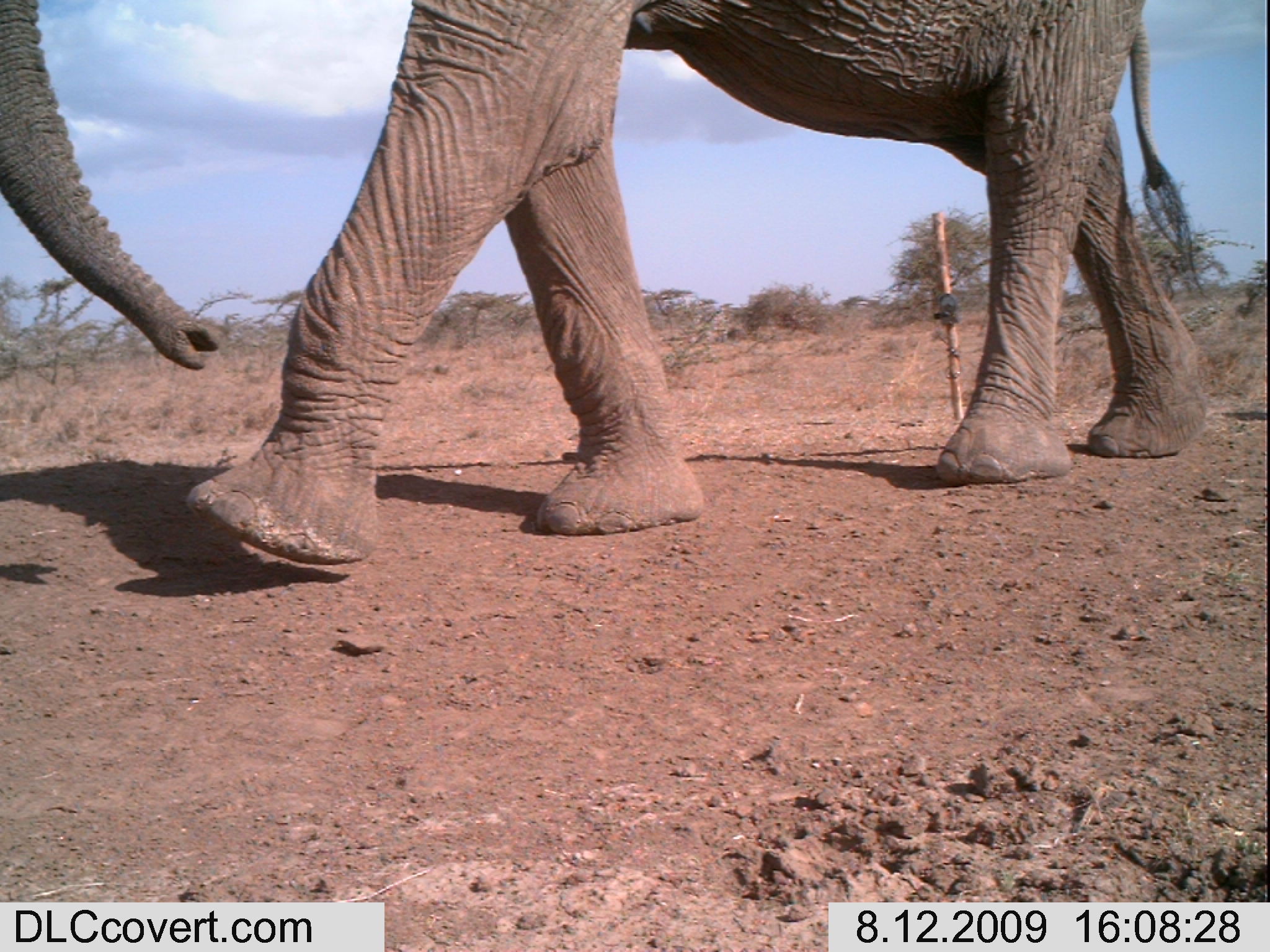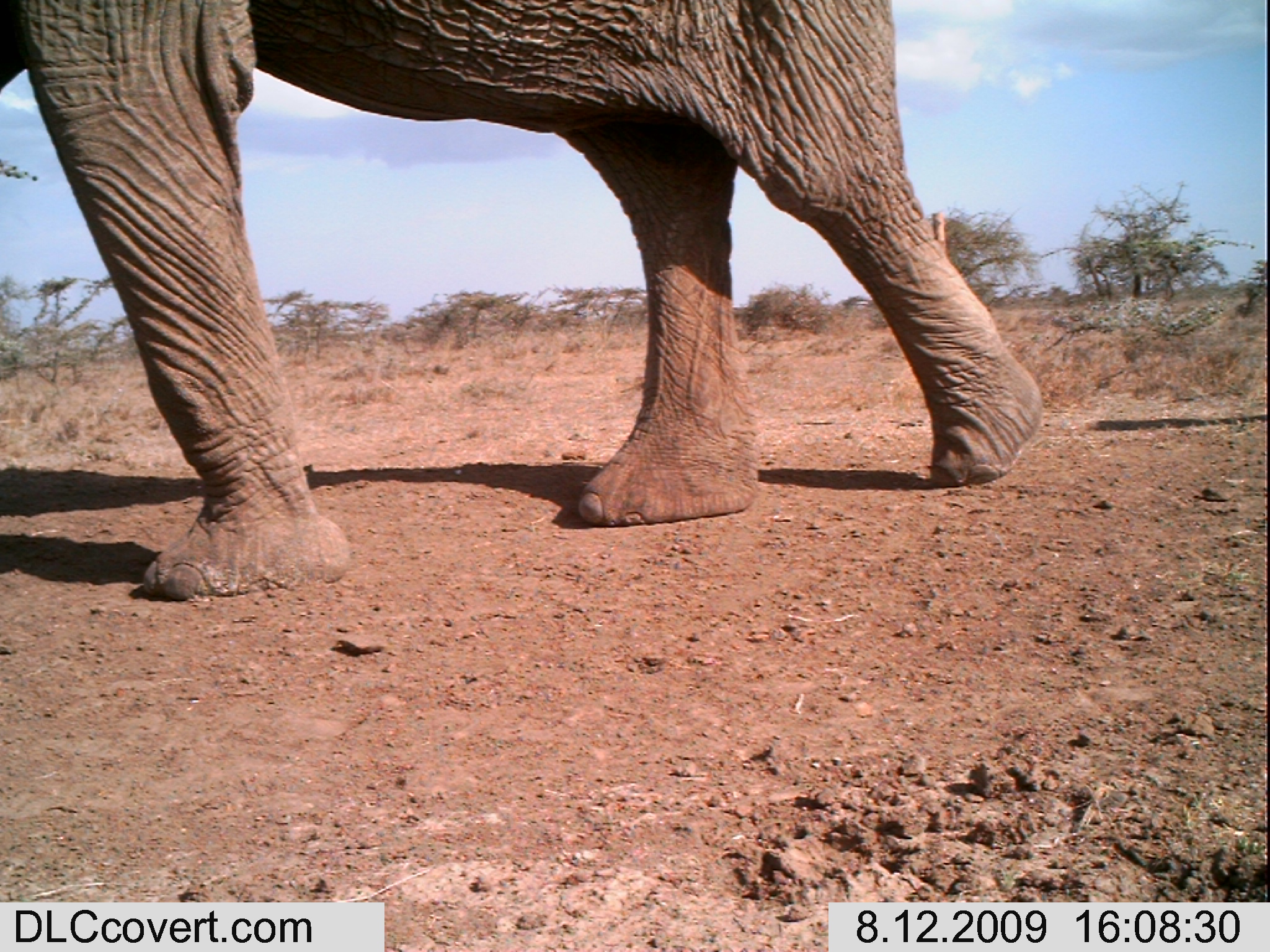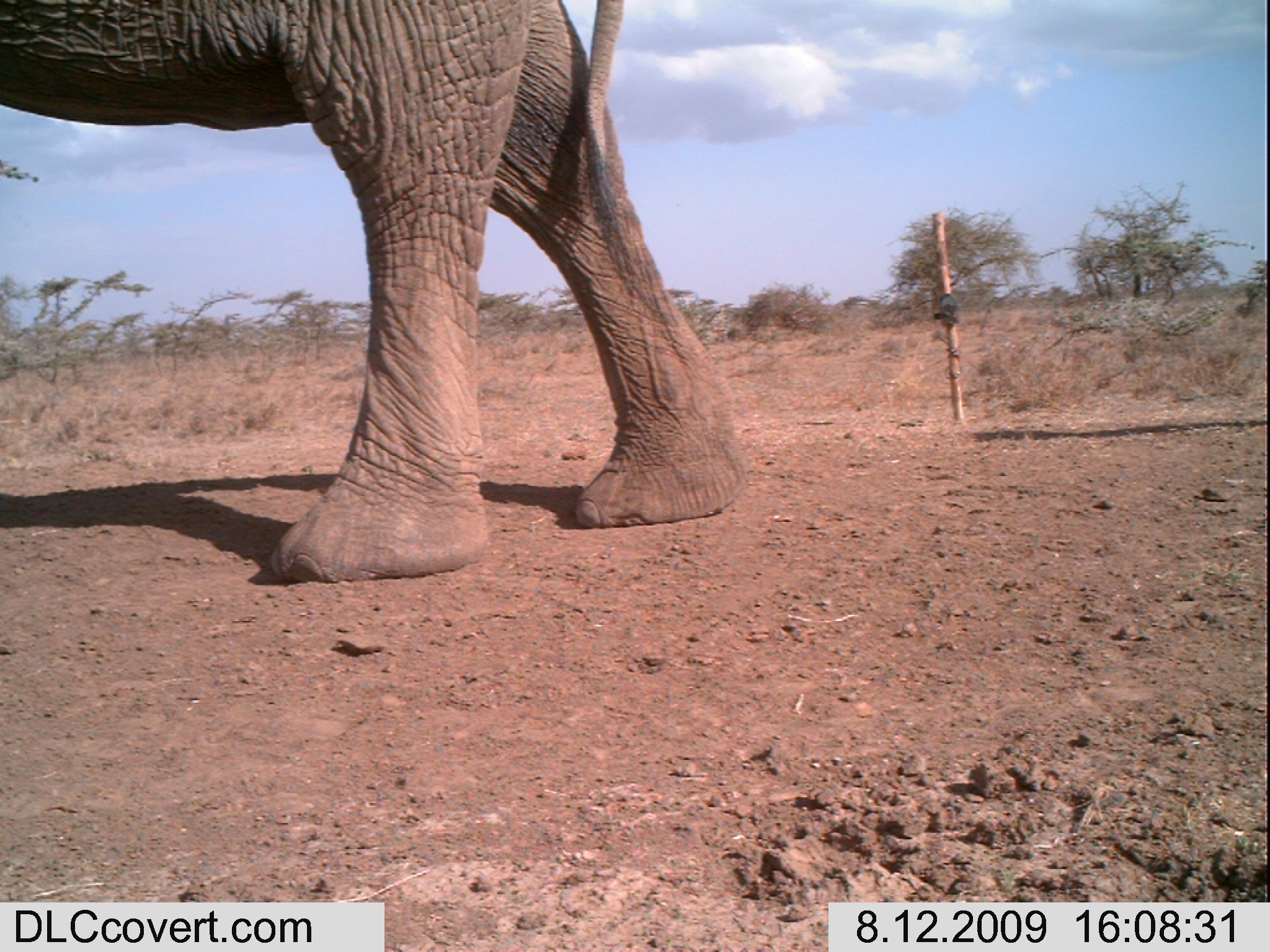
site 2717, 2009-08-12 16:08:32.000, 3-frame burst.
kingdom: Animalia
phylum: Chordata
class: Mammalia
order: Proboscidea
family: Elephantidae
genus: Loxodonta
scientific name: Loxodonta africana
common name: african bush elephant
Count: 1.